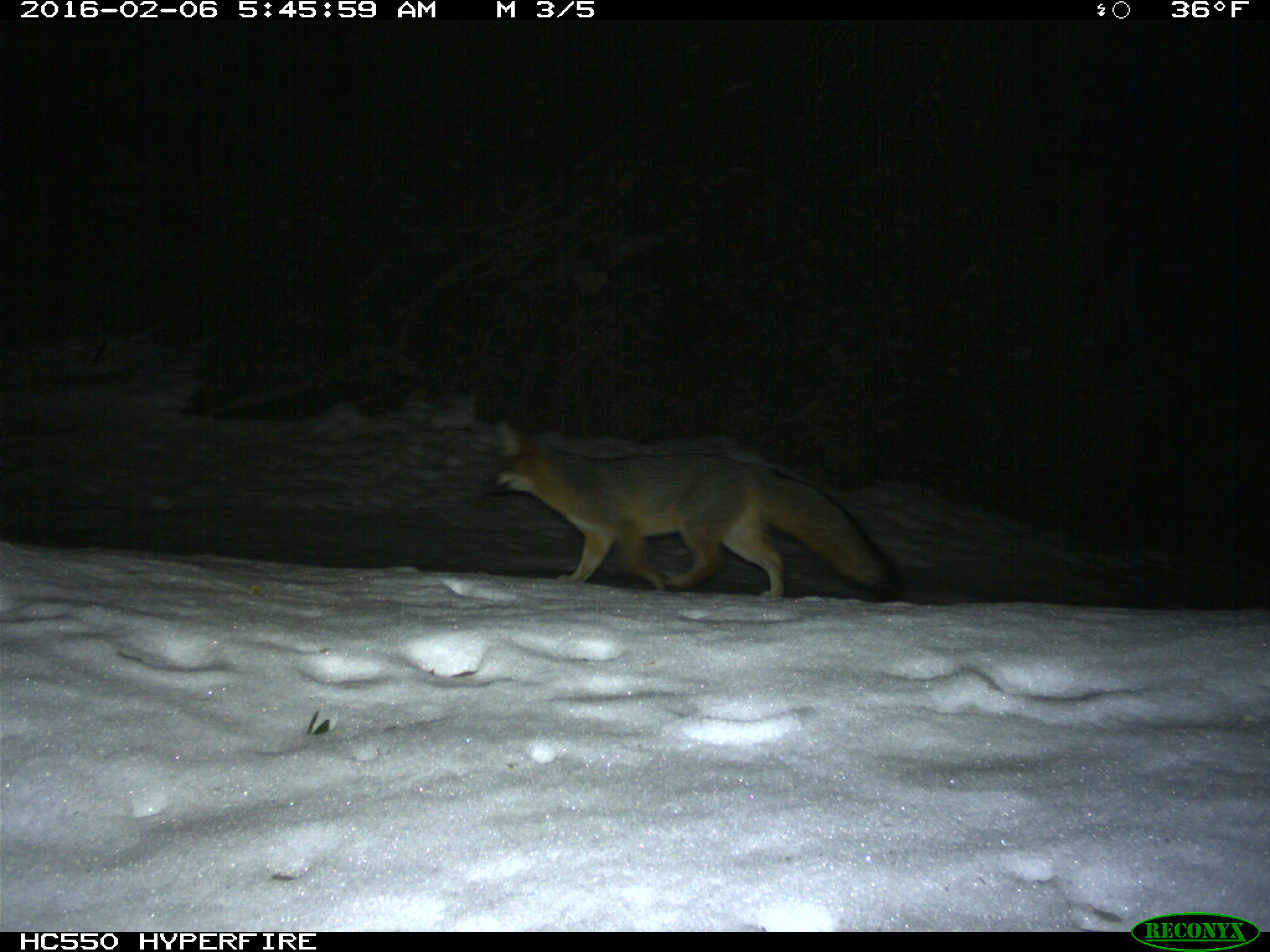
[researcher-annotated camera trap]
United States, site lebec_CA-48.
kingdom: Animalia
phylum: Chordata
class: Mammalia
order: Carnivora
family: Canidae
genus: Urocyon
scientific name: Urocyon cinereoargenteus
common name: gray fox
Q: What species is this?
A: Urocyon cinereoargenteus (gray fox).